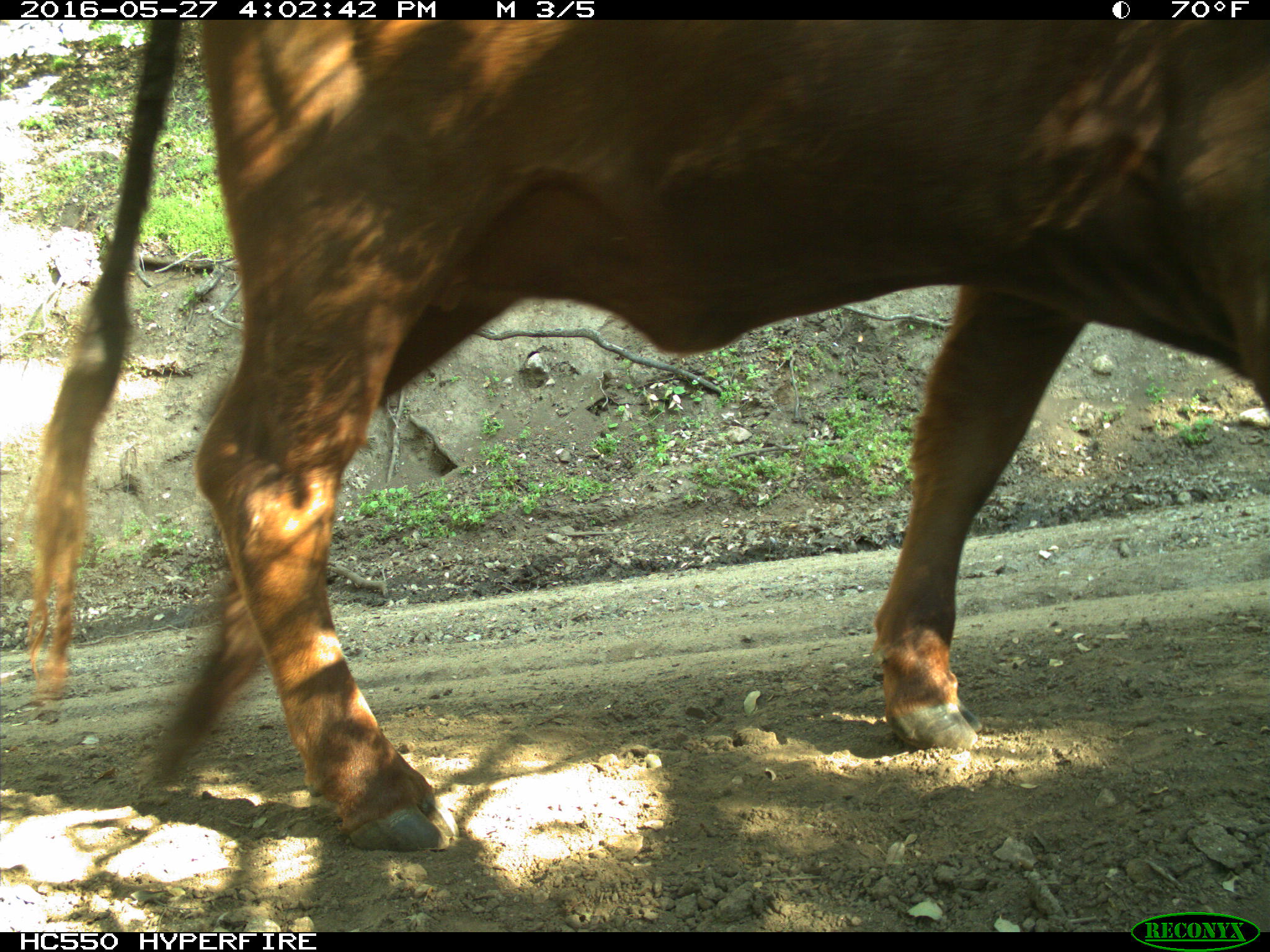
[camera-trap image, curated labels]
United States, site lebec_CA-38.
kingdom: Animalia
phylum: Chordata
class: Mammalia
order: Artiodactyla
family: Bovidae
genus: Bos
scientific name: Bos taurus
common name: domestic cow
Bos taurus (domestic cow).